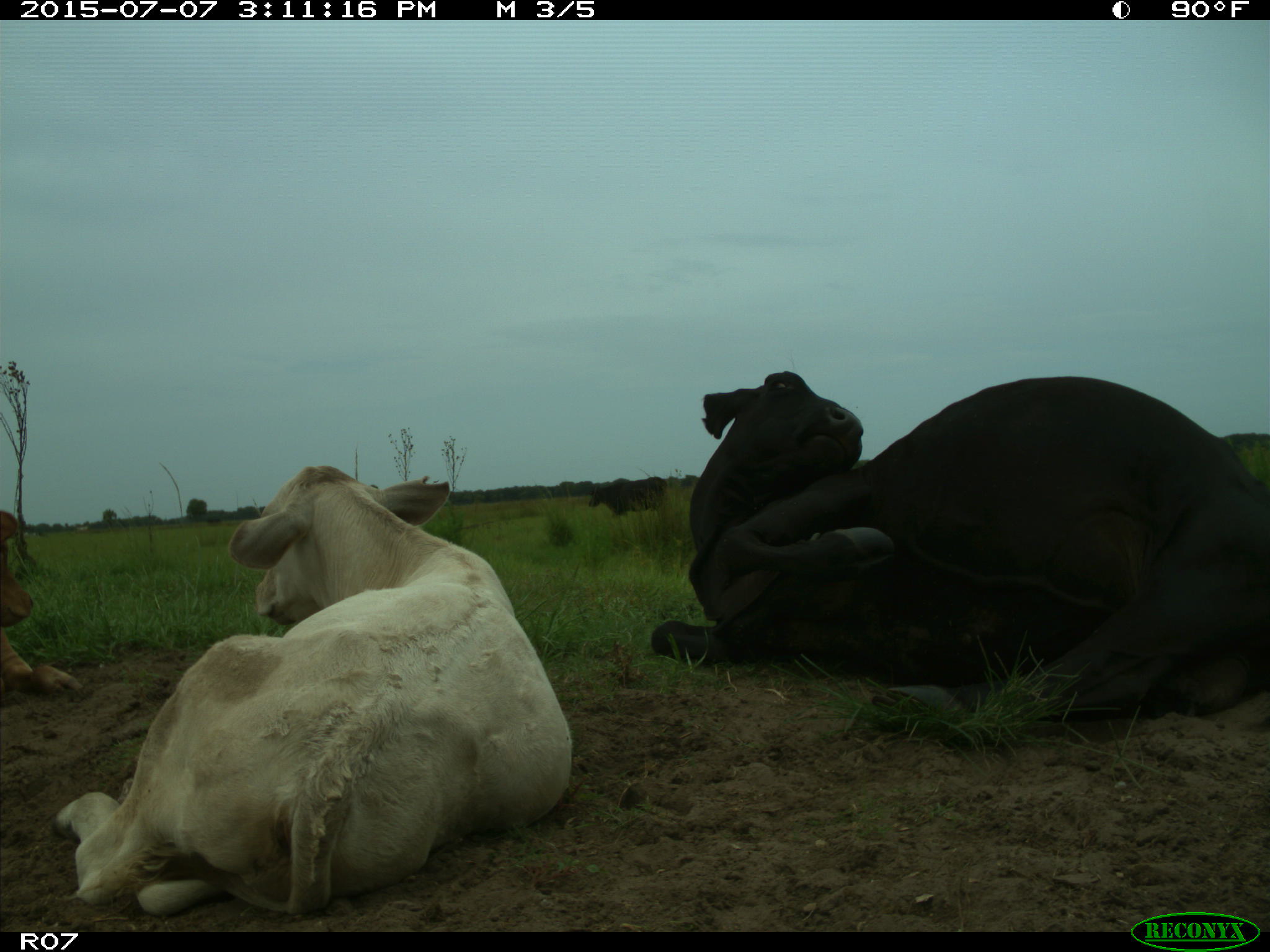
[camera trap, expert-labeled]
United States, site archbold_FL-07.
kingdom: Animalia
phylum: Chordata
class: Mammalia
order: Artiodactyla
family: Bovidae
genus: Bos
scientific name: Bos taurus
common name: domestic cow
Bos taurus (domestic cow).